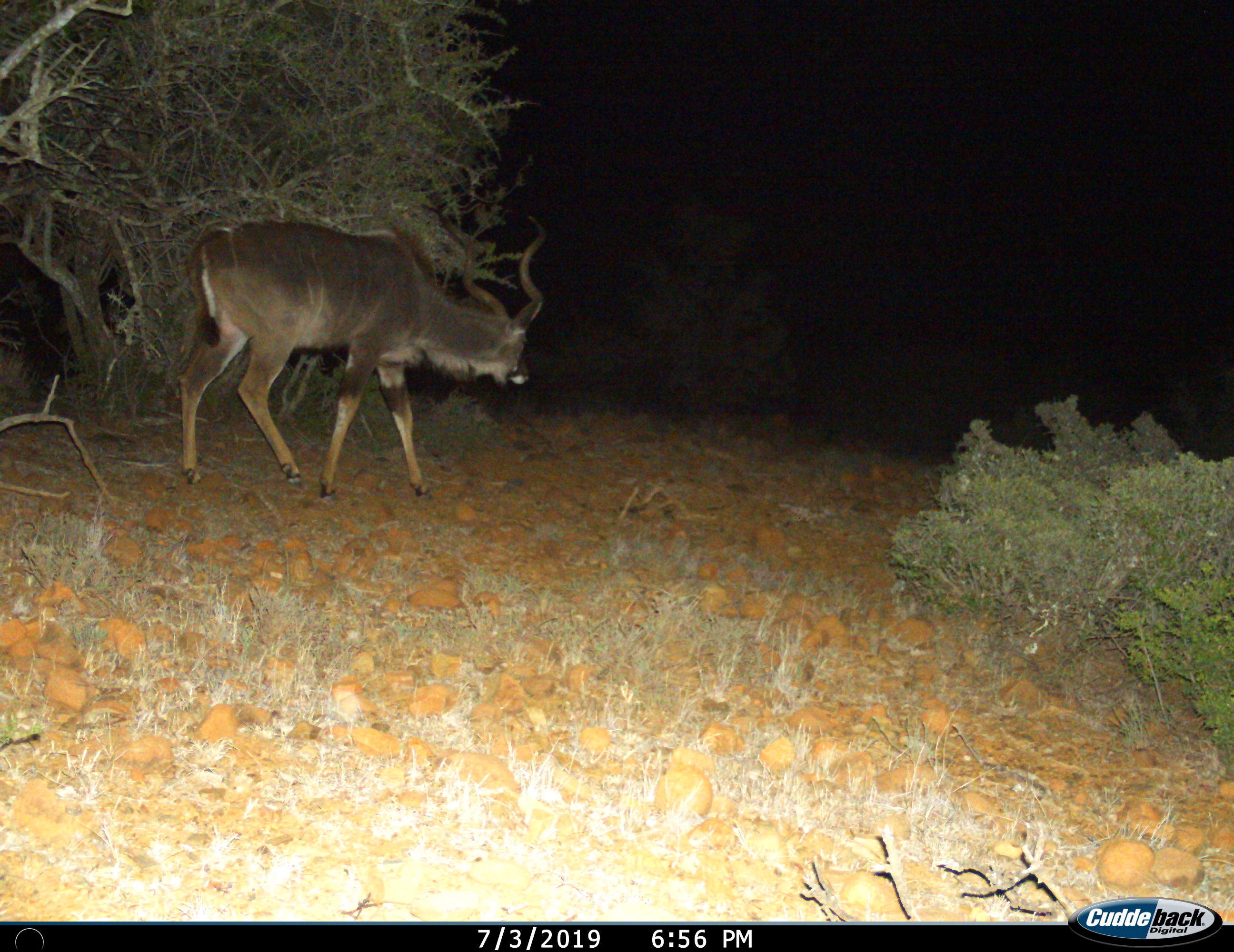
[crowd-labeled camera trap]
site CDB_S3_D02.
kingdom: Animalia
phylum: Chordata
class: Mammalia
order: Artiodactyla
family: Bovidae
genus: Tragelaphus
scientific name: Tragelaphus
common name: kudu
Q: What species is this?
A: Kudu (Tragelaphus).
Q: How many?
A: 1.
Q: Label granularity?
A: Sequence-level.